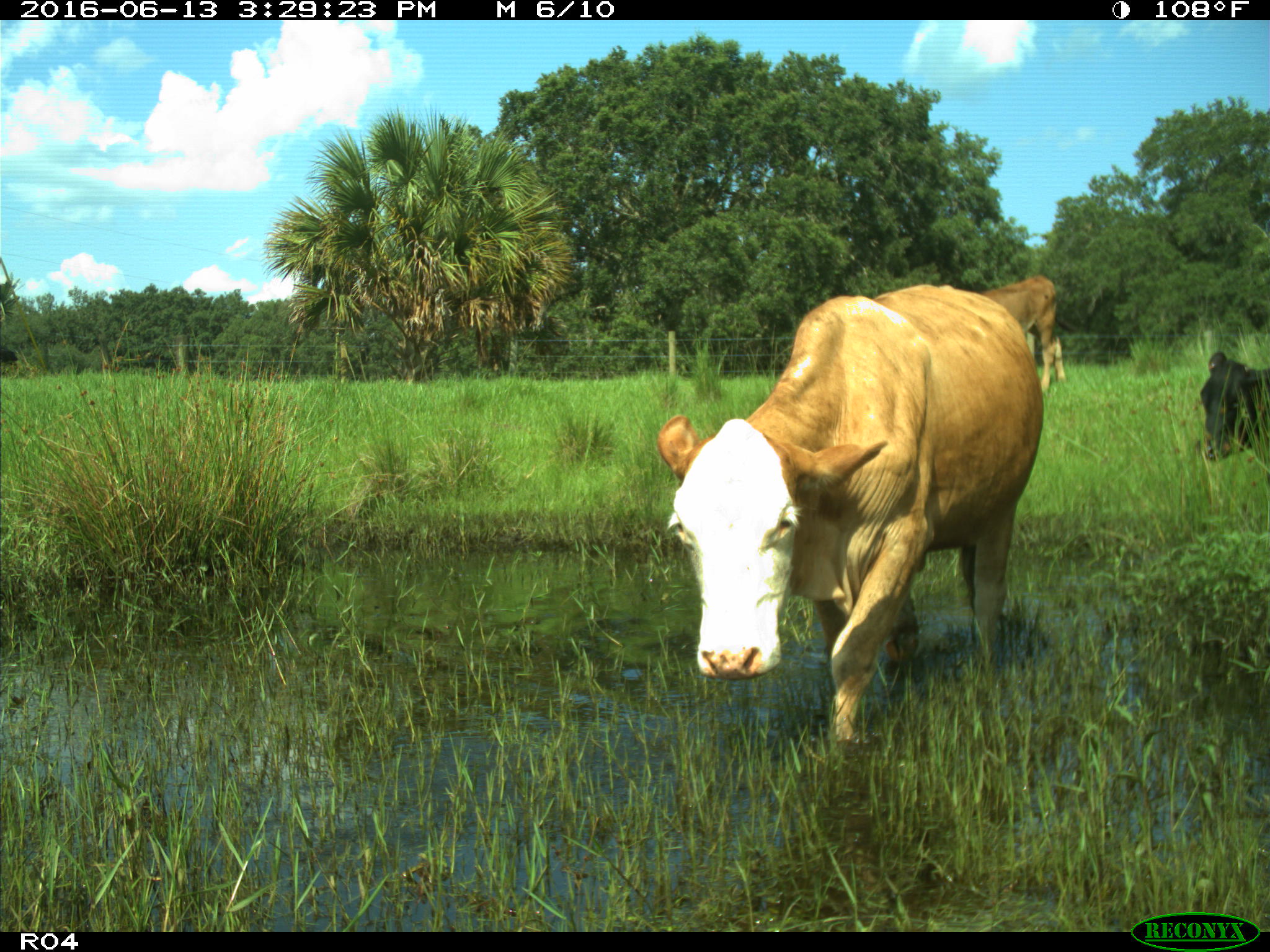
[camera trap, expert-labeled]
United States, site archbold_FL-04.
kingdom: Animalia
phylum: Chordata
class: Mammalia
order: Artiodactyla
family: Bovidae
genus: Bos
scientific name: Bos taurus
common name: domestic cow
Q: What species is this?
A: Bos taurus (domestic cow).